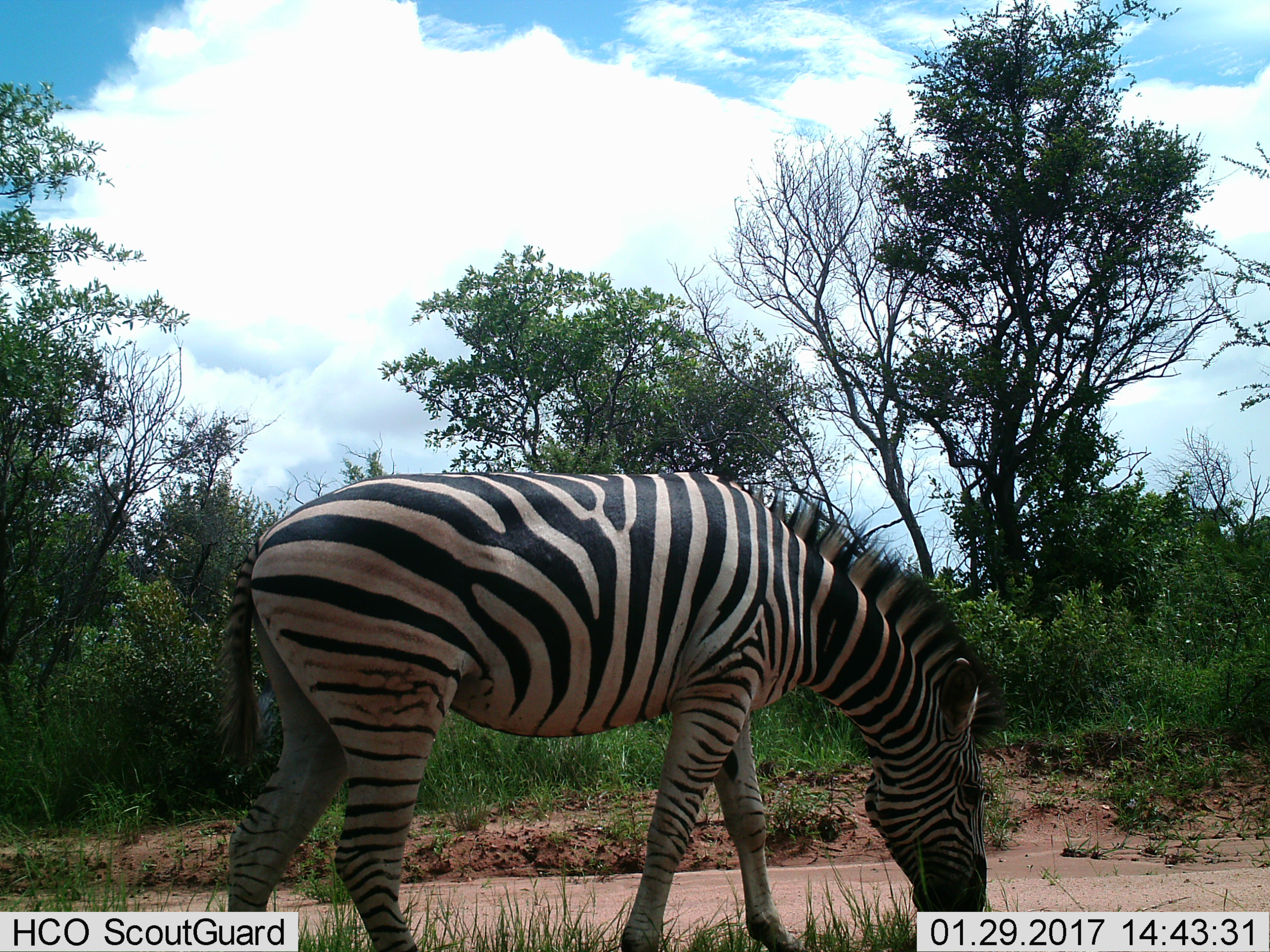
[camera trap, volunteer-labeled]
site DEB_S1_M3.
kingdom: Animalia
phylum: Chordata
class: Mammalia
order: Perissodactyla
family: Equidae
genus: Equus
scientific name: Equus quagga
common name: plains zebra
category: zebraplains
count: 1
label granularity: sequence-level